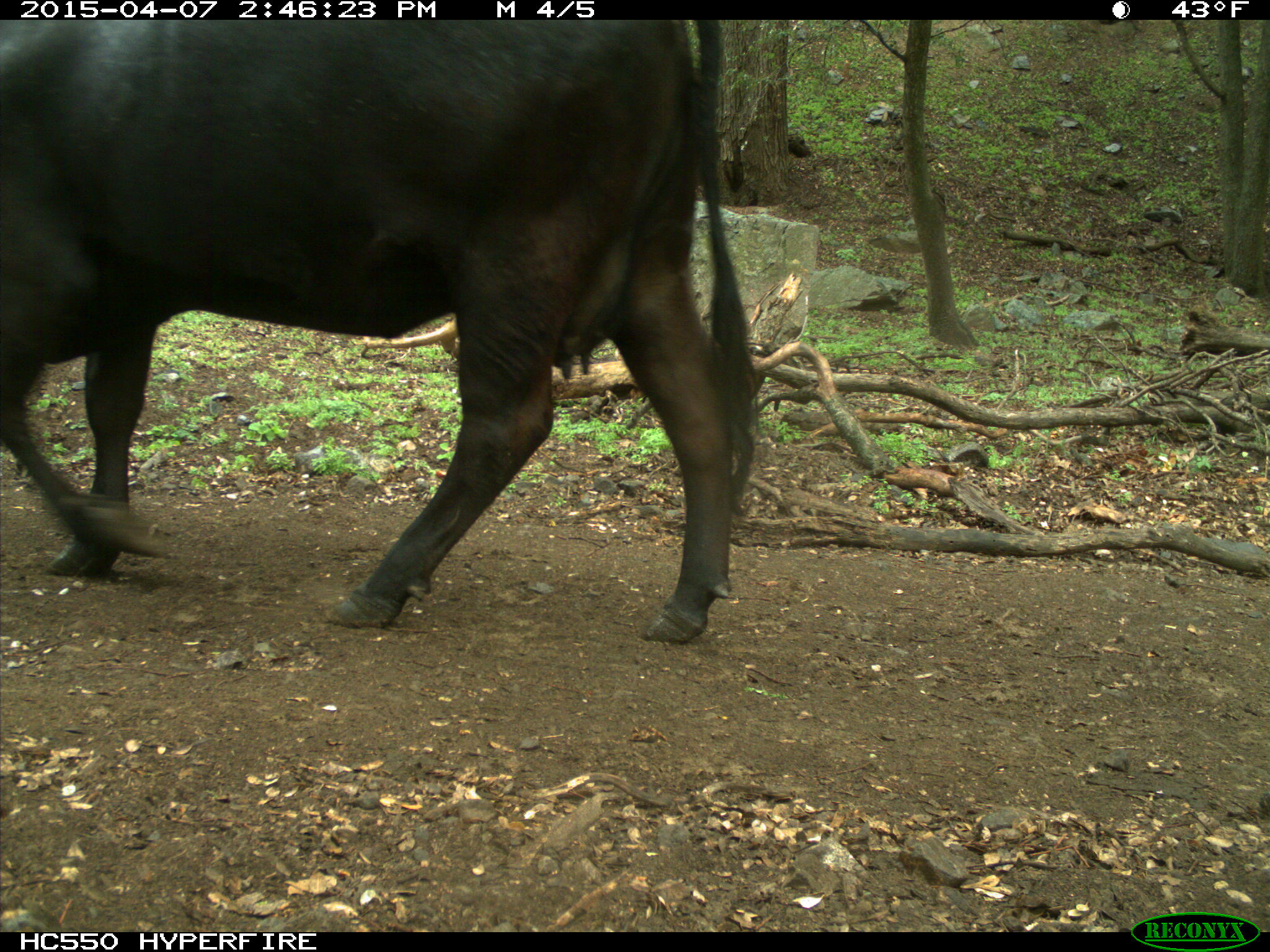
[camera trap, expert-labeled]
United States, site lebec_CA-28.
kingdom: Animalia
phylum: Chordata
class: Mammalia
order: Artiodactyla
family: Bovidae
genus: Bos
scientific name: Bos taurus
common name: domestic cow